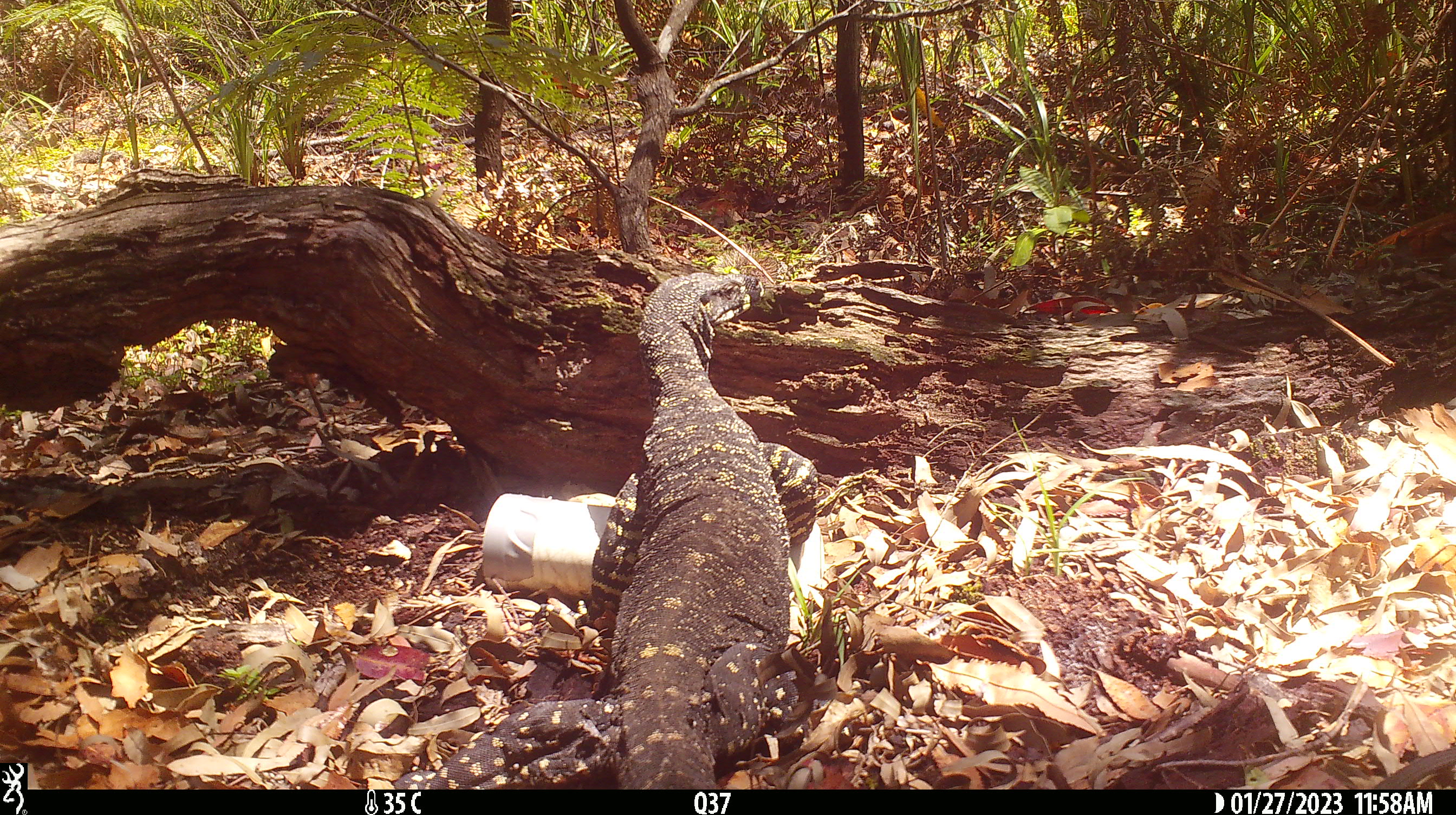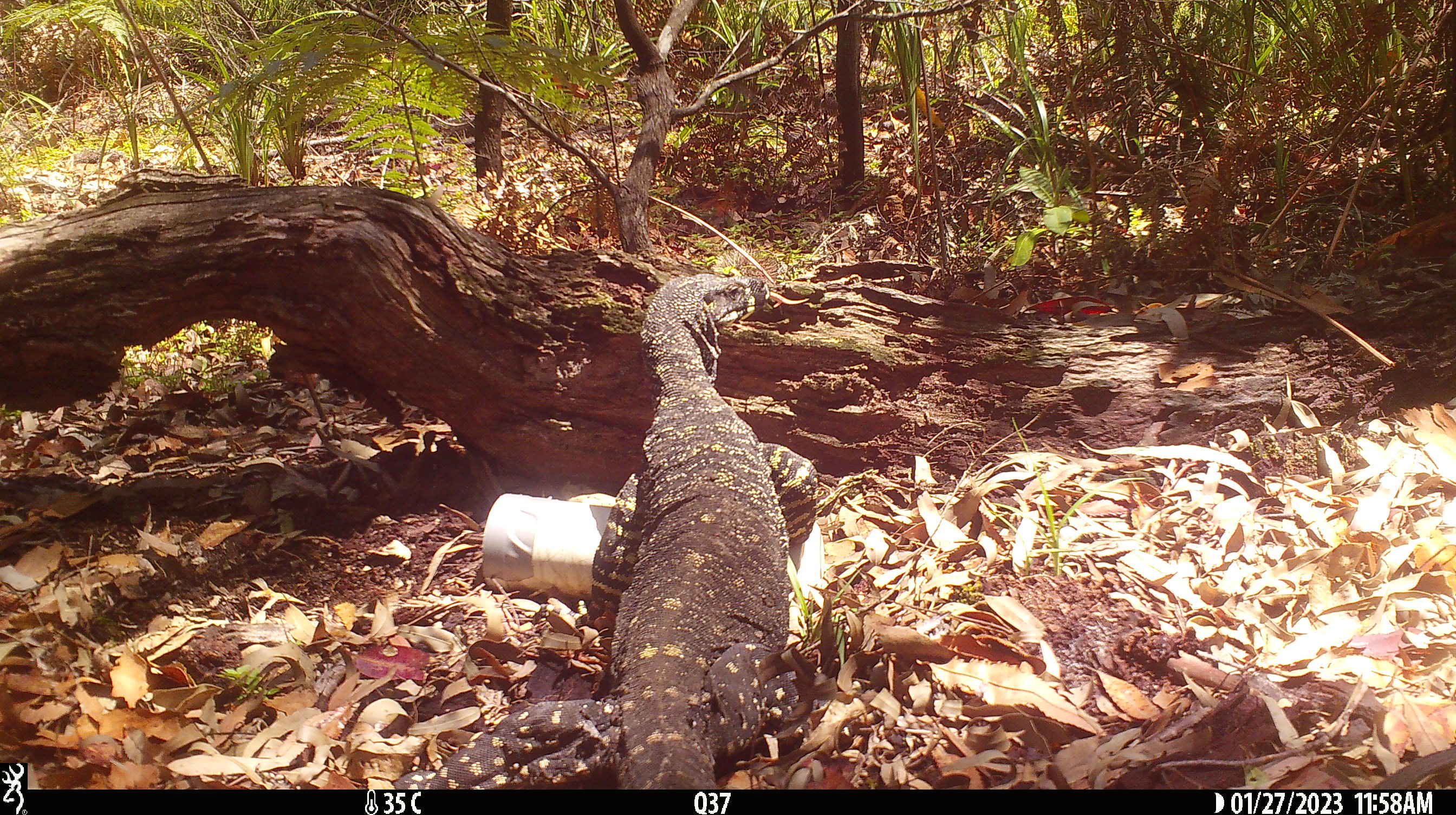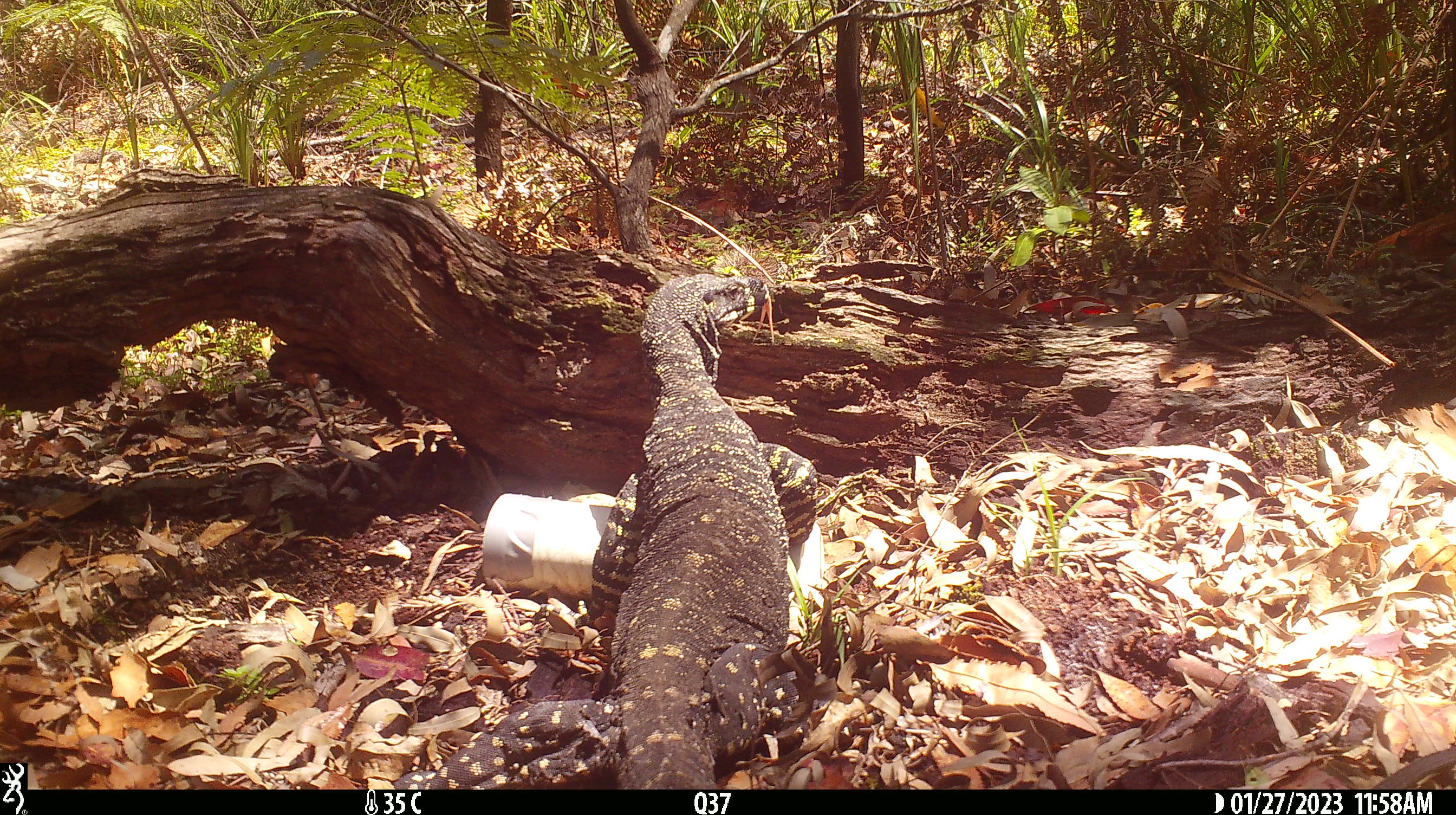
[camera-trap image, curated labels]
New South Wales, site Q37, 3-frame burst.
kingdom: Animalia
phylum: Chordata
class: Reptilia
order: Squamata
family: Varanidae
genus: Varanus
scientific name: Varanus varius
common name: lace monitor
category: goanna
Goanna (lace monitor) (Varanus varius).